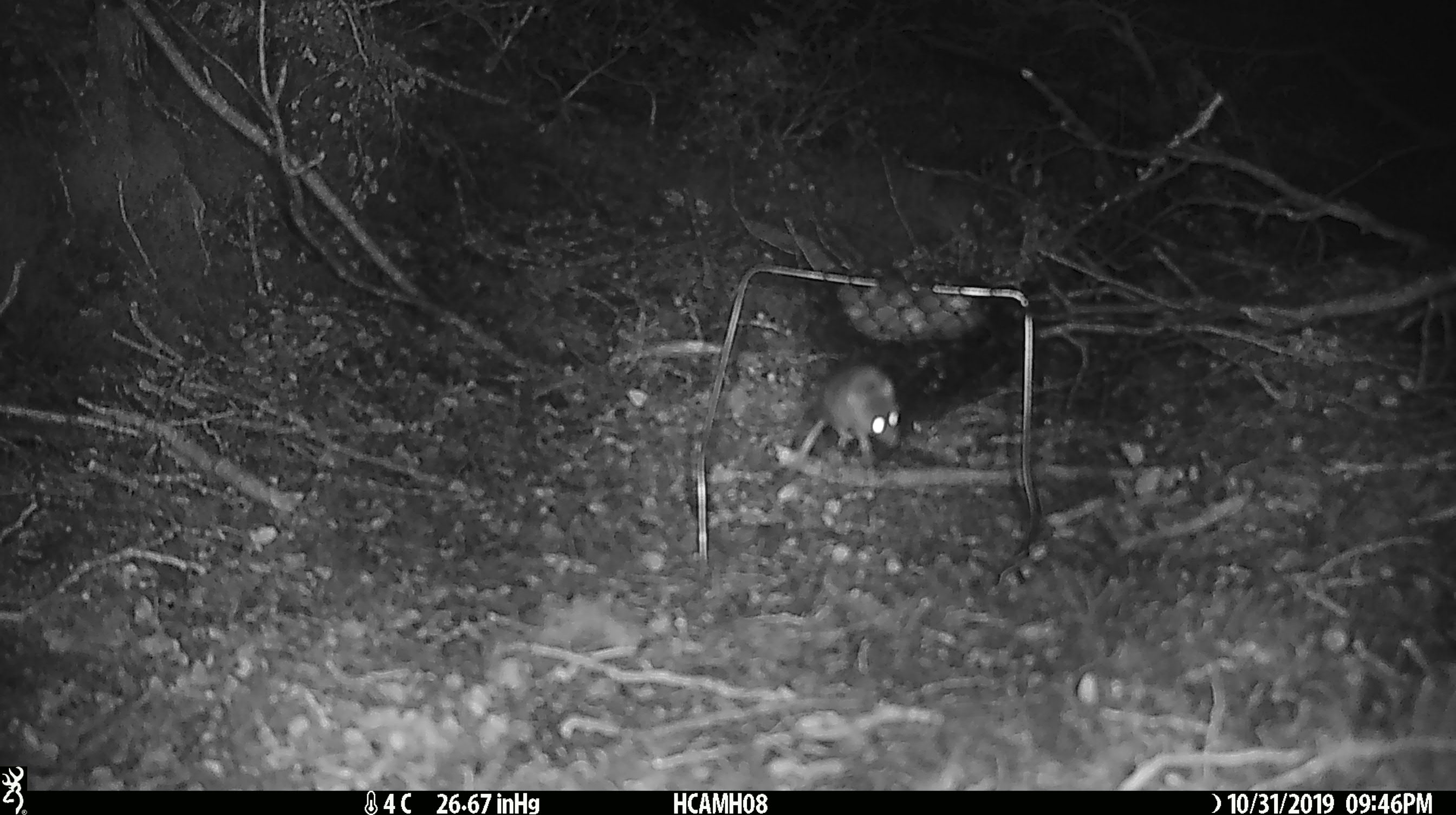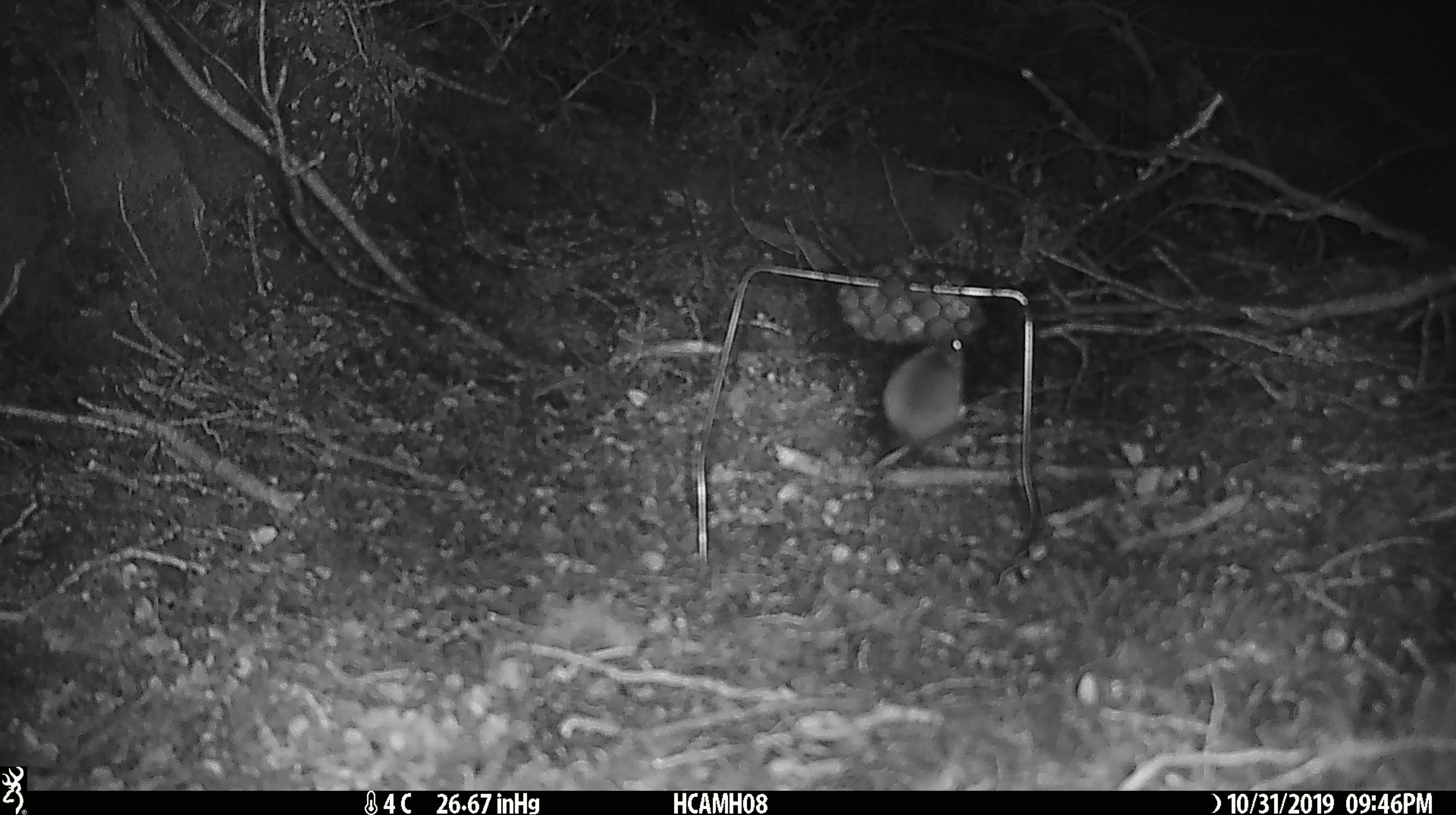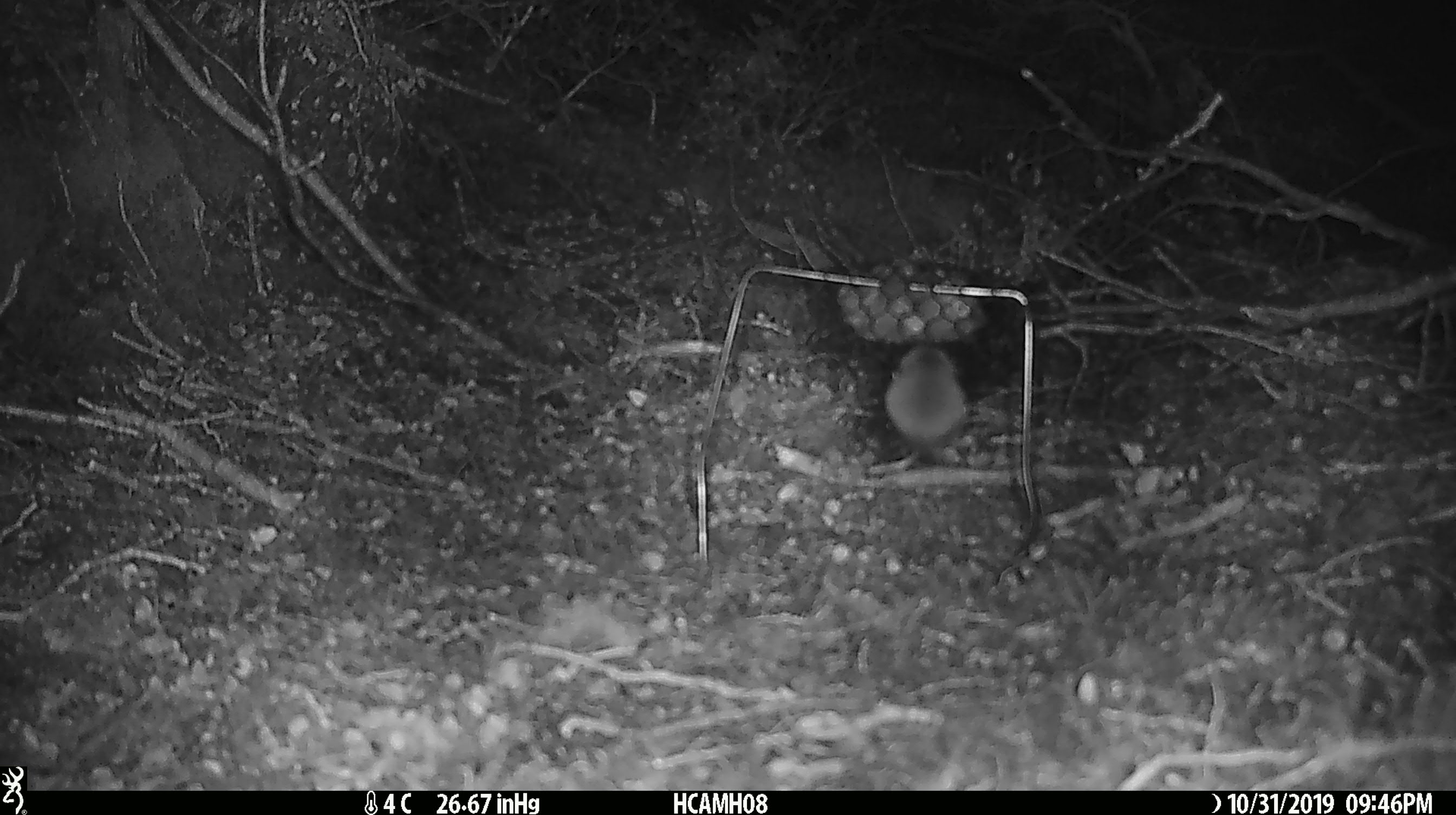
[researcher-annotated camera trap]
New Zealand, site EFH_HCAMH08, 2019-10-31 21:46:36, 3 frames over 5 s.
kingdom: Animalia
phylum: Chordata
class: Mammalia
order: Rodentia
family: Muridae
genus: Mus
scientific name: Mus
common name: mouse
Mouse (Mus).